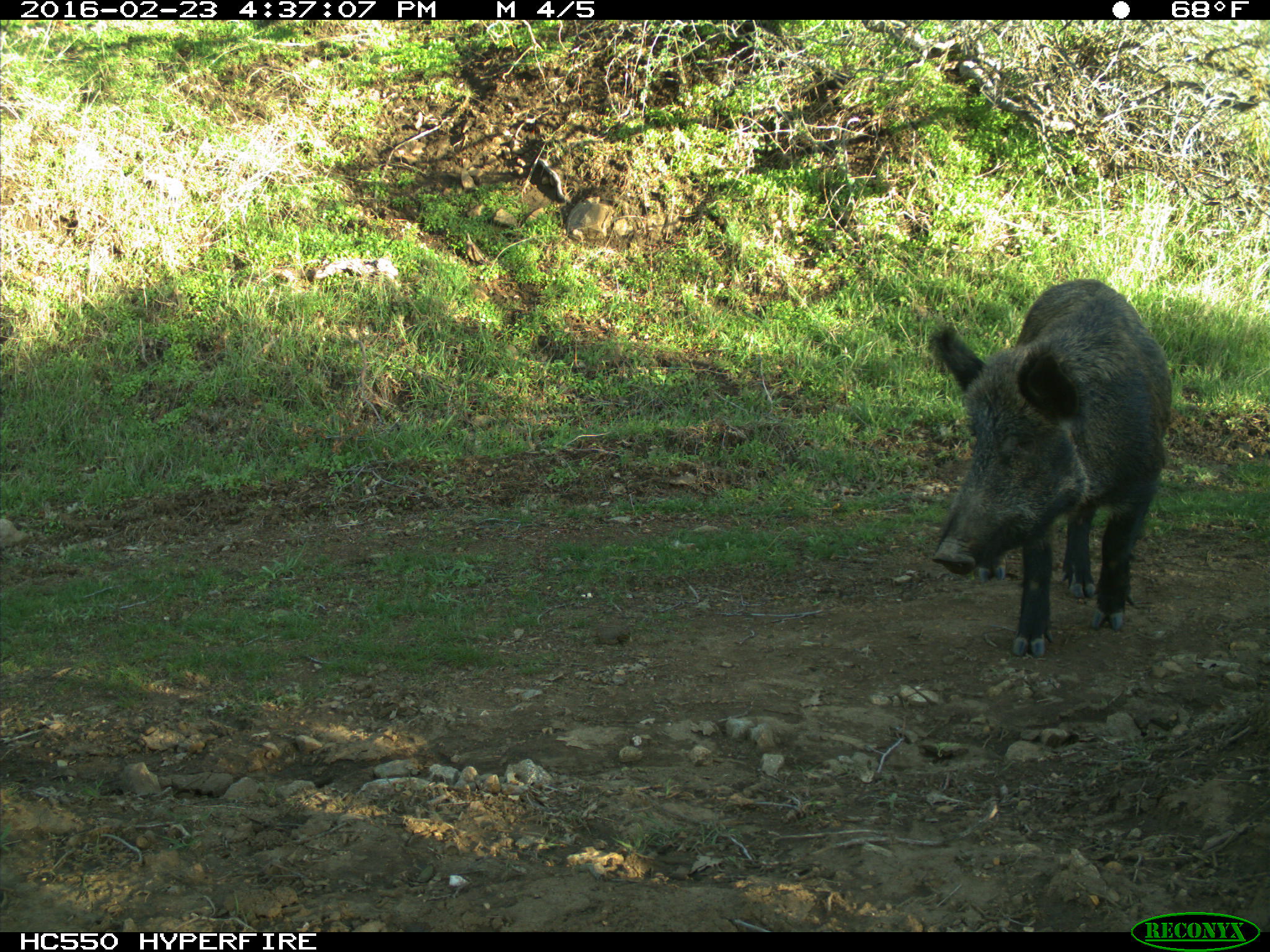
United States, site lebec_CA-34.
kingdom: Animalia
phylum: Chordata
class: Mammalia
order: Artiodactyla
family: Suidae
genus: Sus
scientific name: Sus scrofa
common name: wild boar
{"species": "Sus scrofa (wild boar)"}